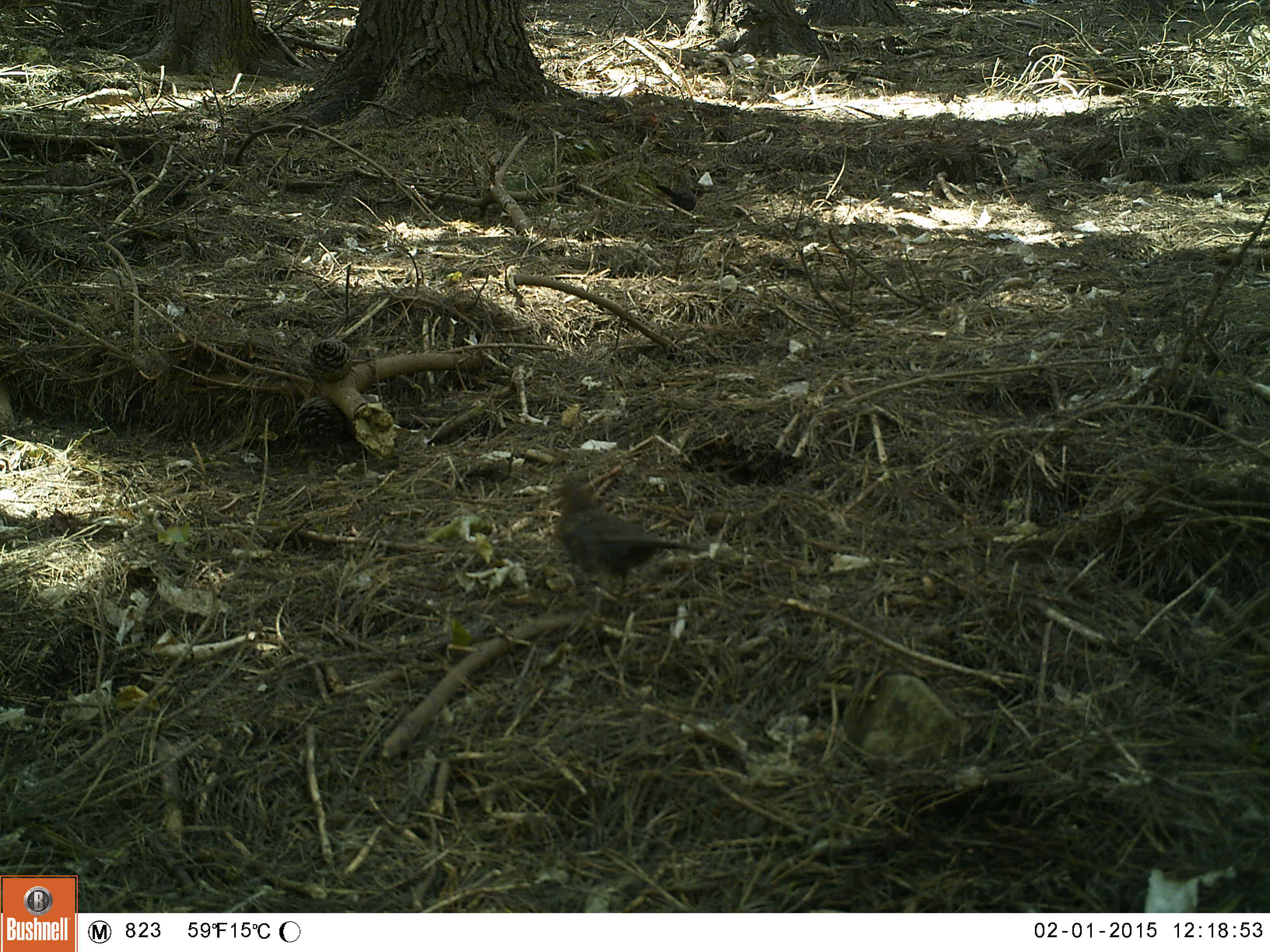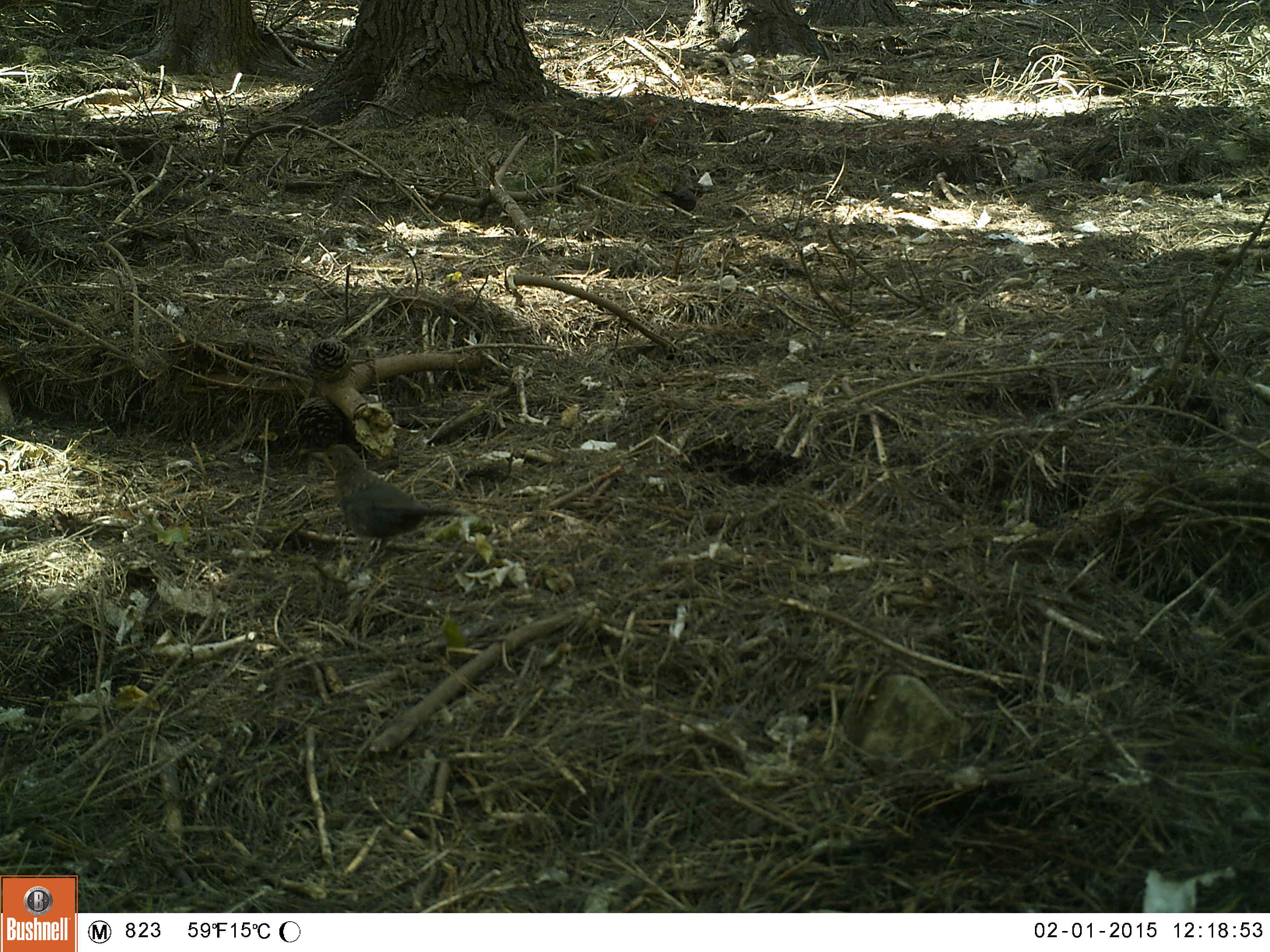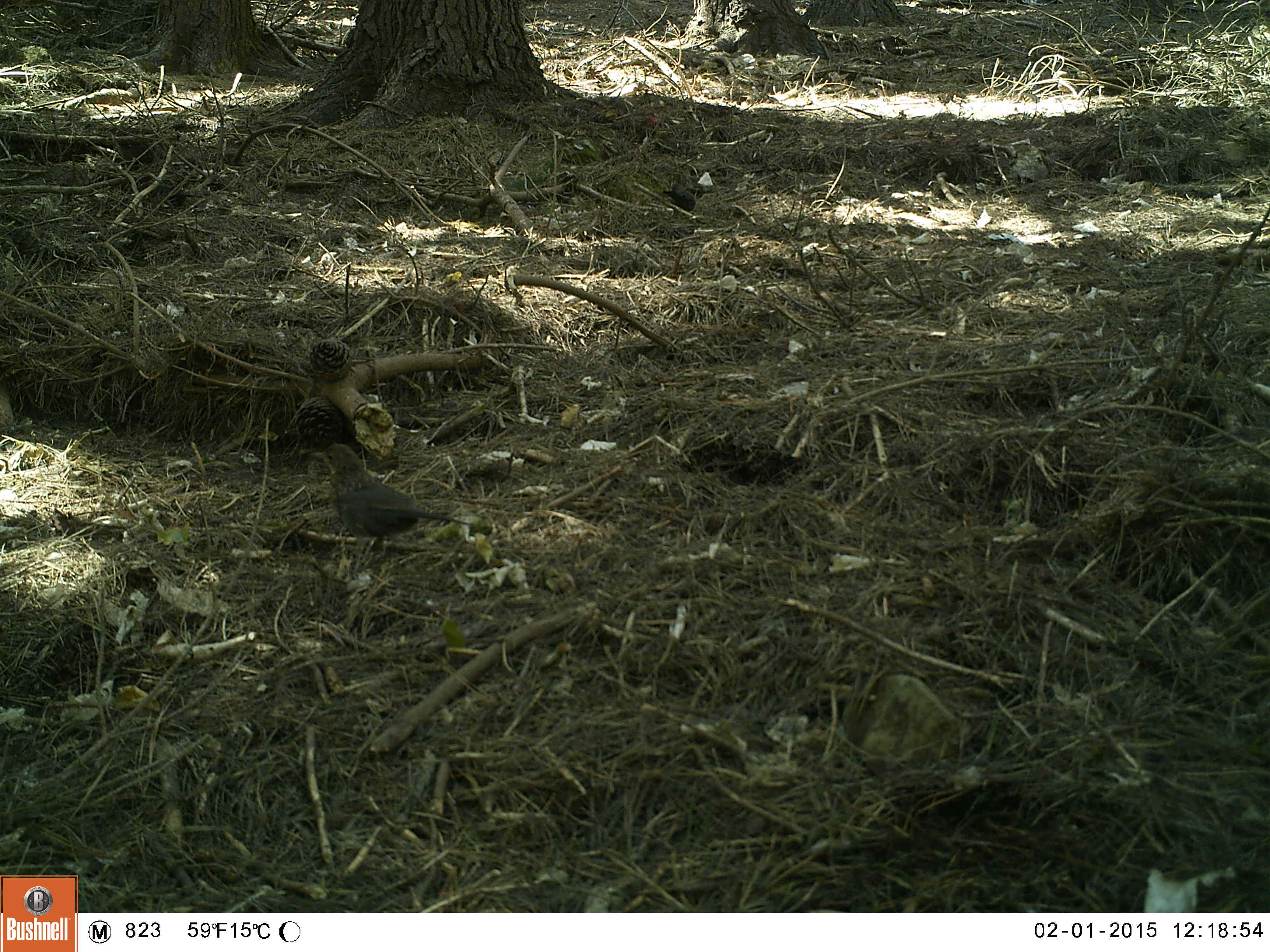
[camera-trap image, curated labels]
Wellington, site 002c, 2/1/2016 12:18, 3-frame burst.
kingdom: Animalia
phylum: Chordata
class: Aves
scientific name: Aves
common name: bird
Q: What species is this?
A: Bird (Aves).